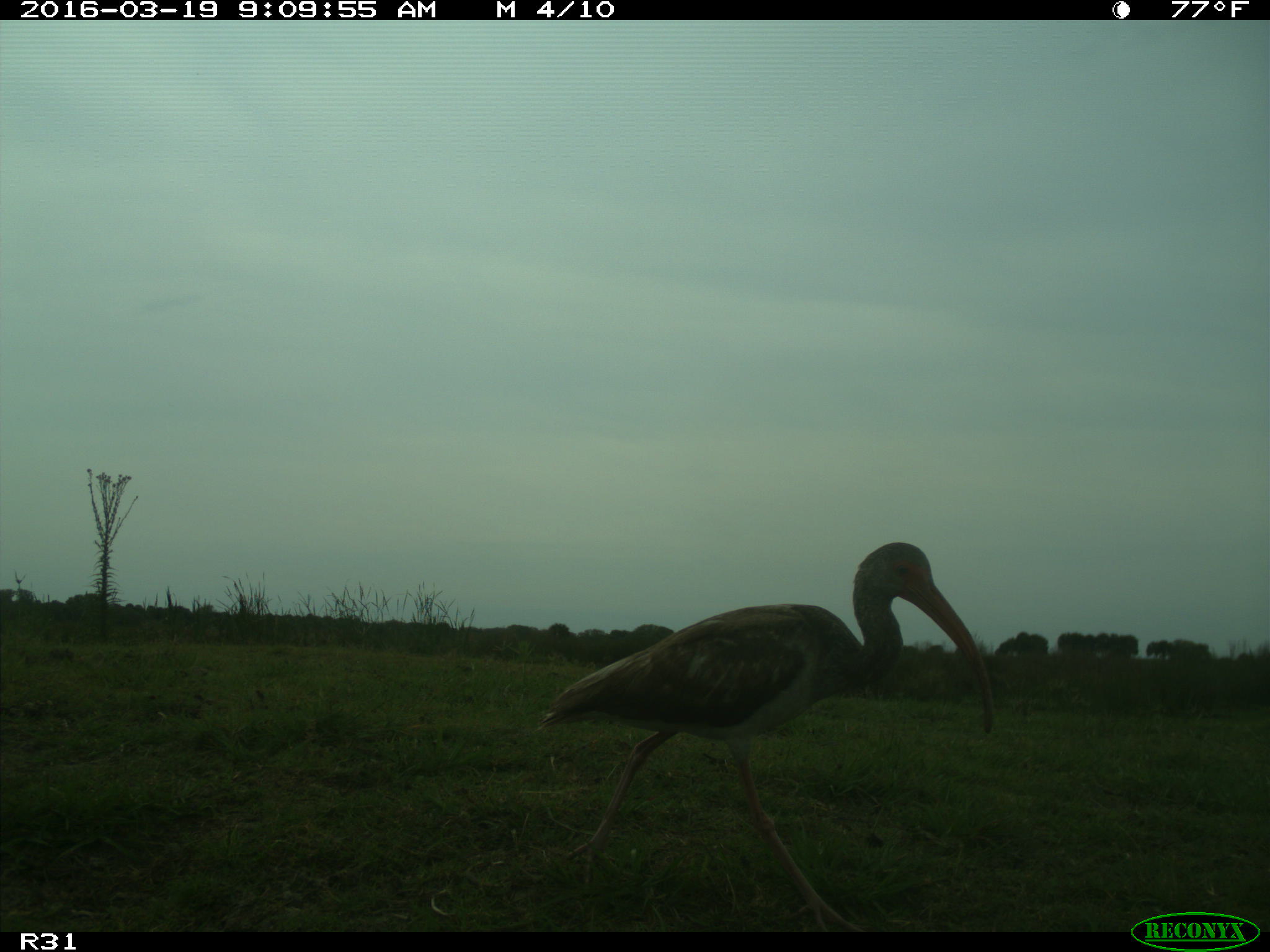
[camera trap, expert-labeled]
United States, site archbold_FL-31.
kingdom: Animalia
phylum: Chordata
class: Aves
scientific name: Aves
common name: birds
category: unidentified bird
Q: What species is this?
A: Unidentified bird (birds) (Aves).